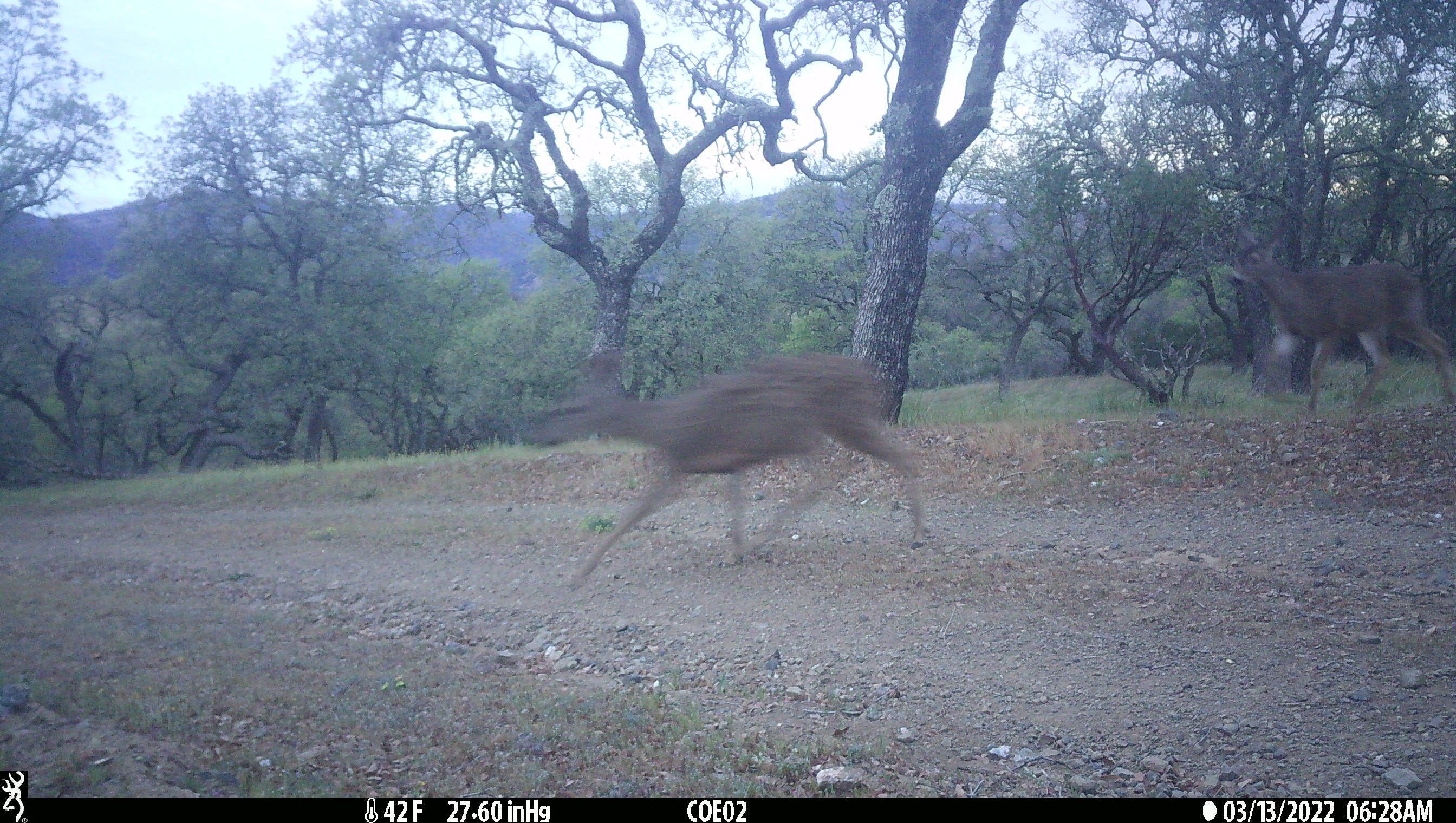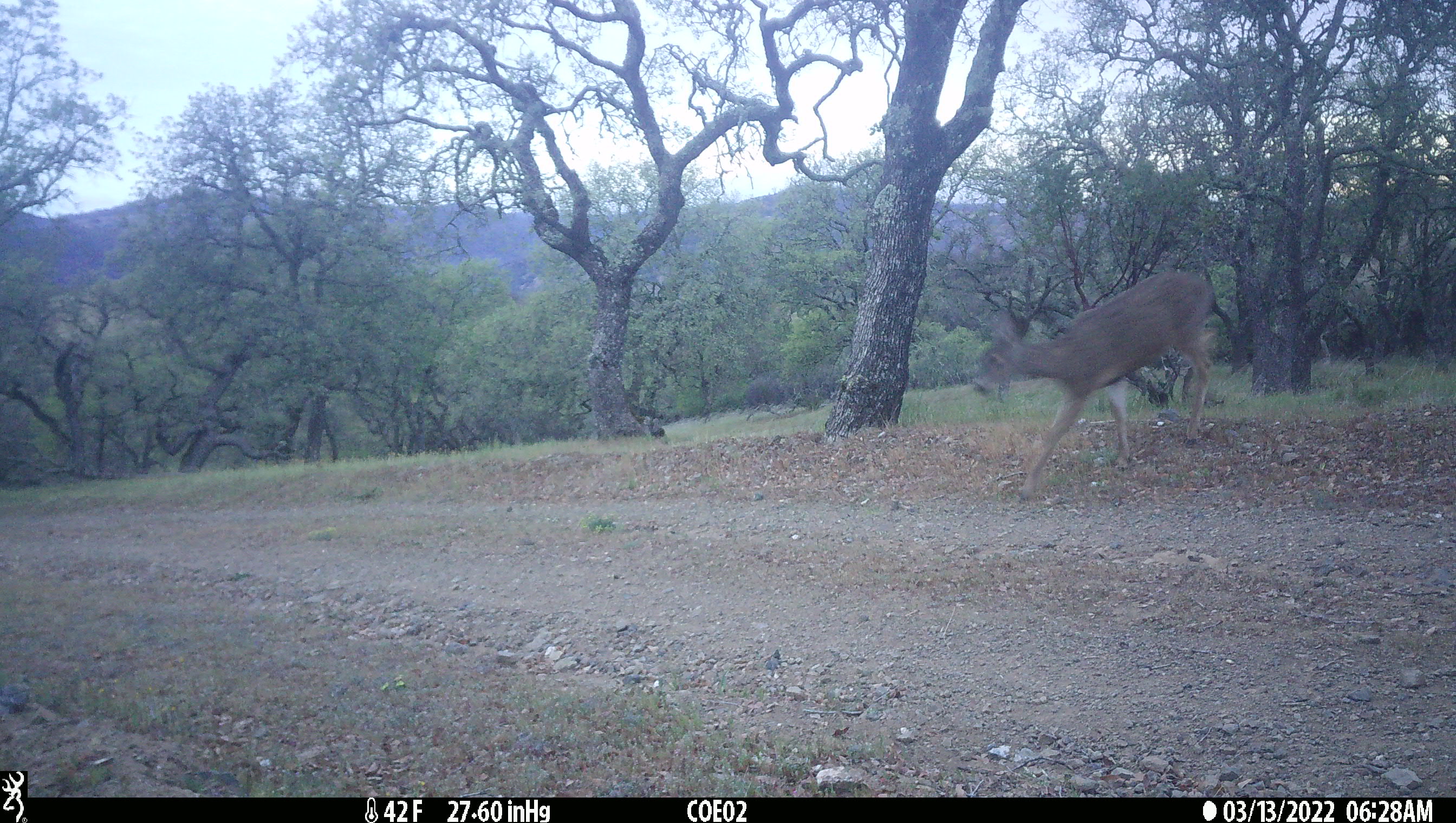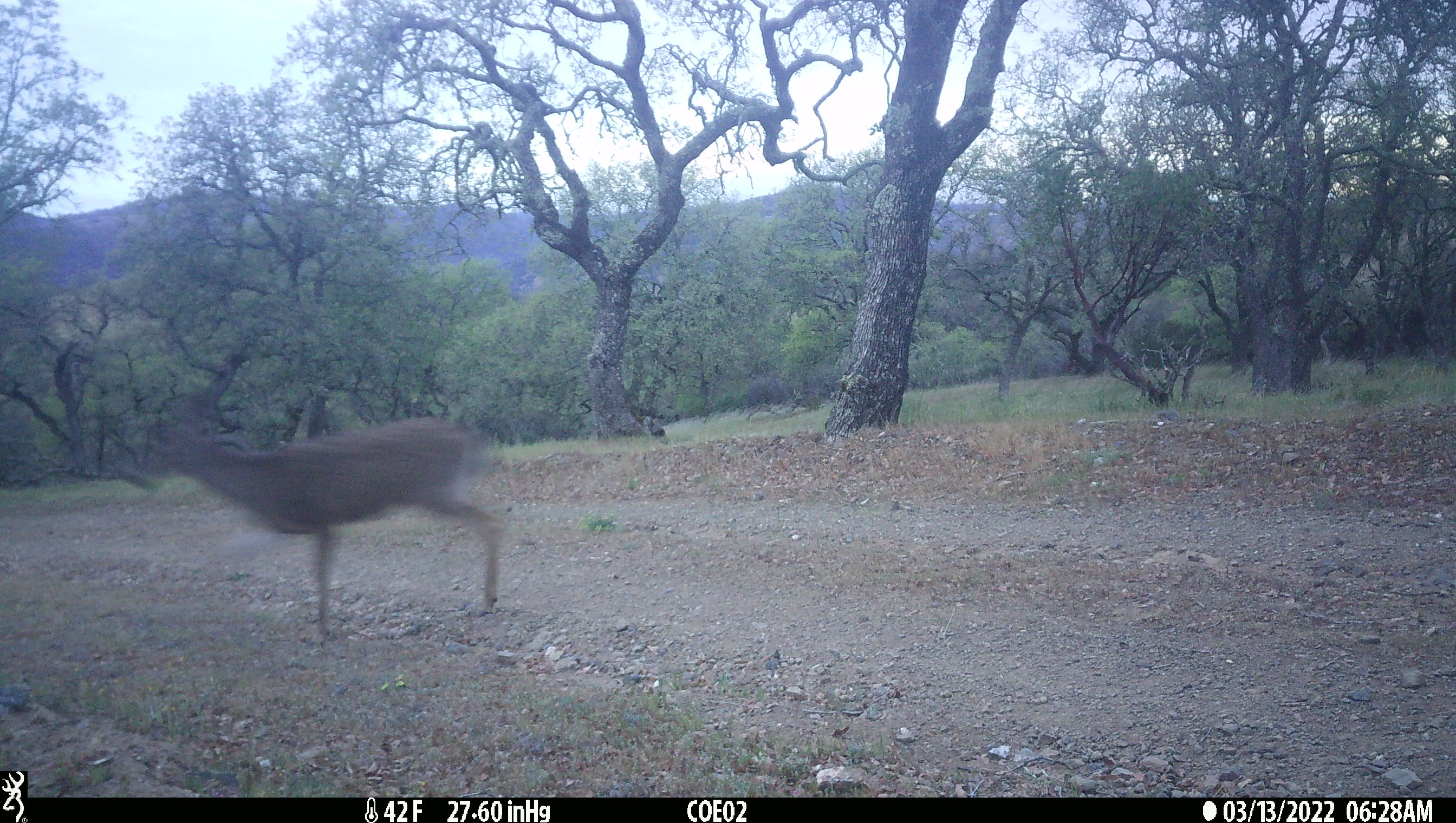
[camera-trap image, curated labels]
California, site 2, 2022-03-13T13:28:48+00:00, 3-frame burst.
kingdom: Animalia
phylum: Chordata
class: Mammalia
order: Artiodactyla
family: Cervidae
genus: Odocoileus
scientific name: Odocoileus hemionus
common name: mule deer